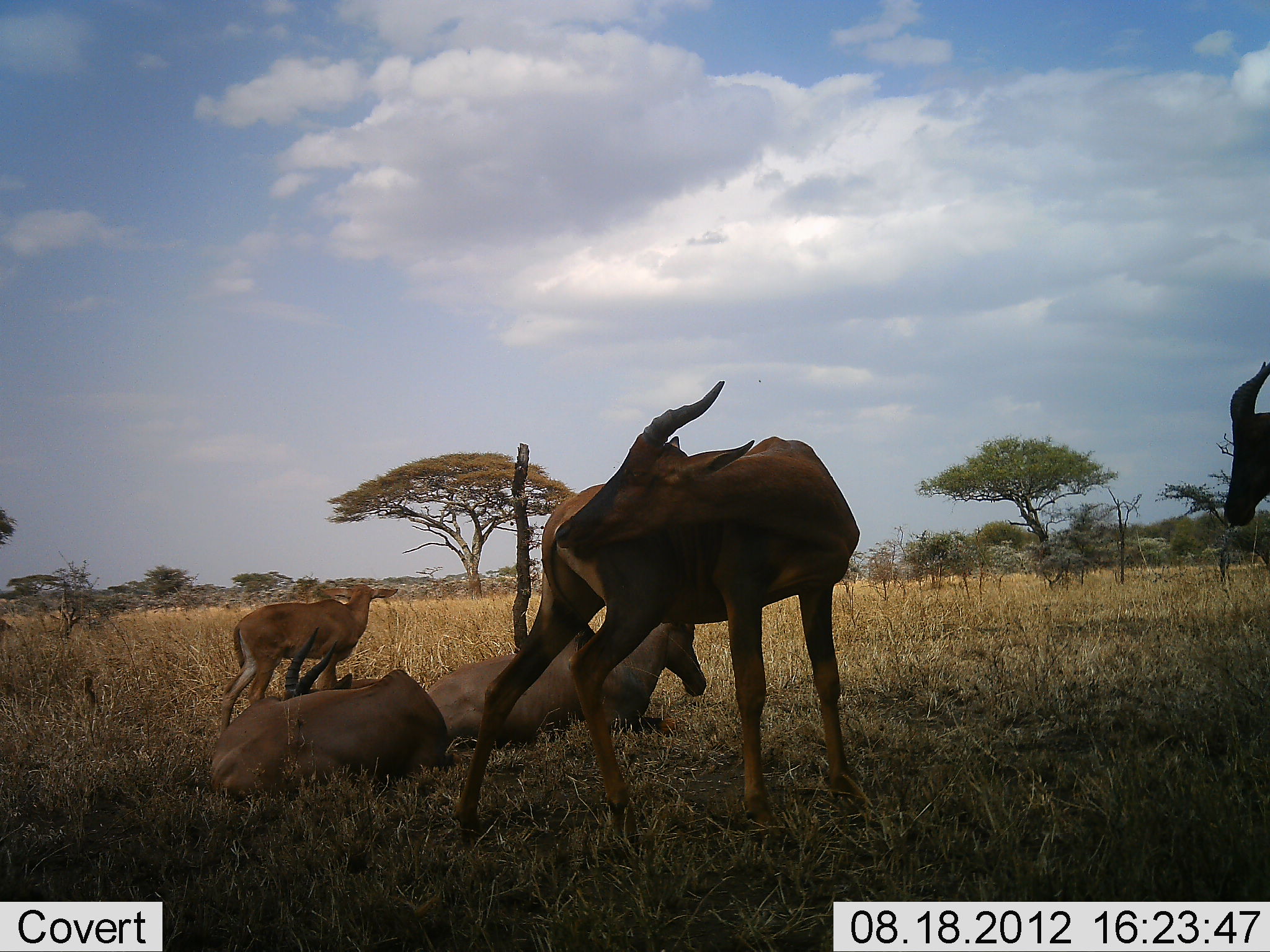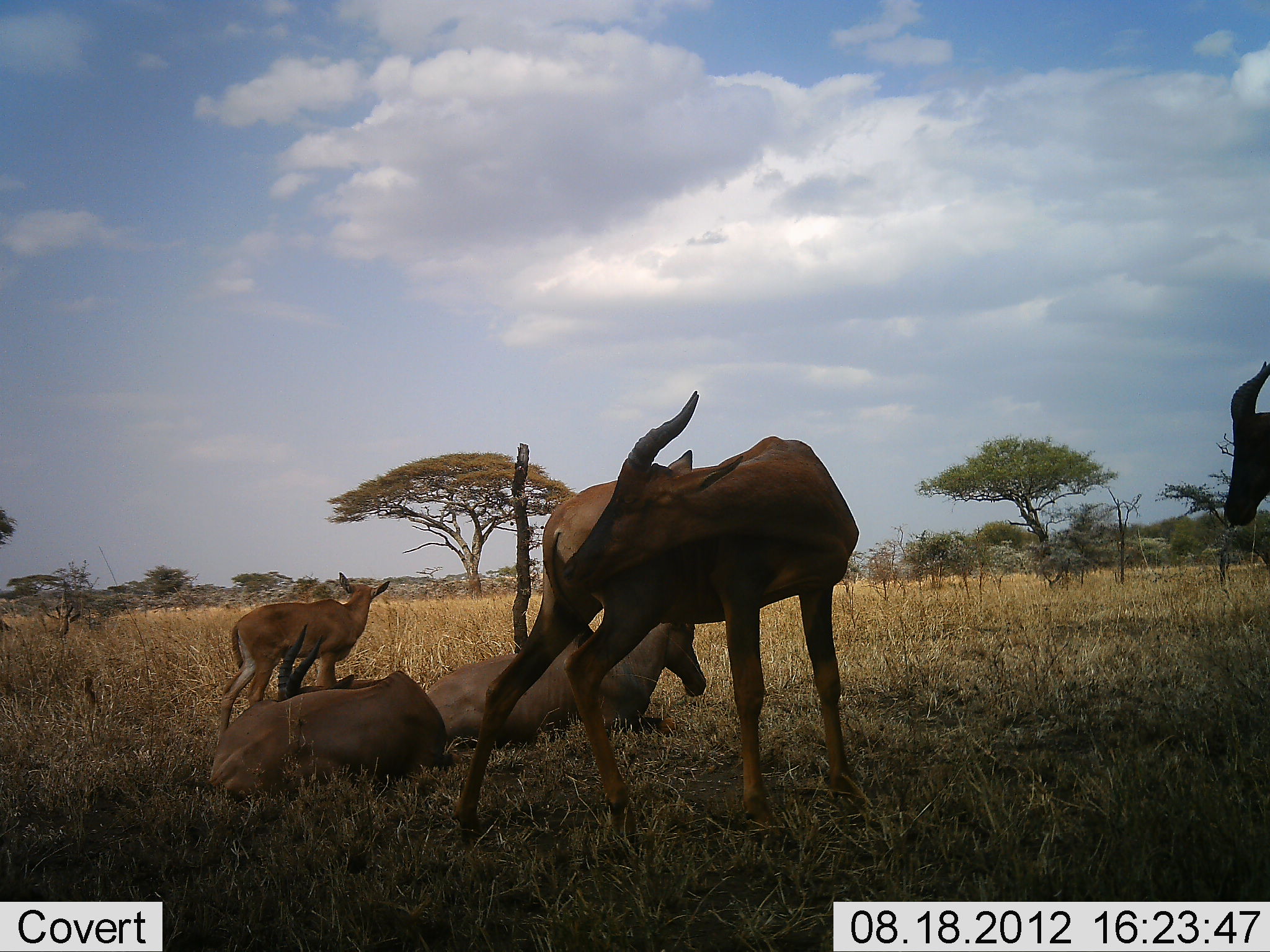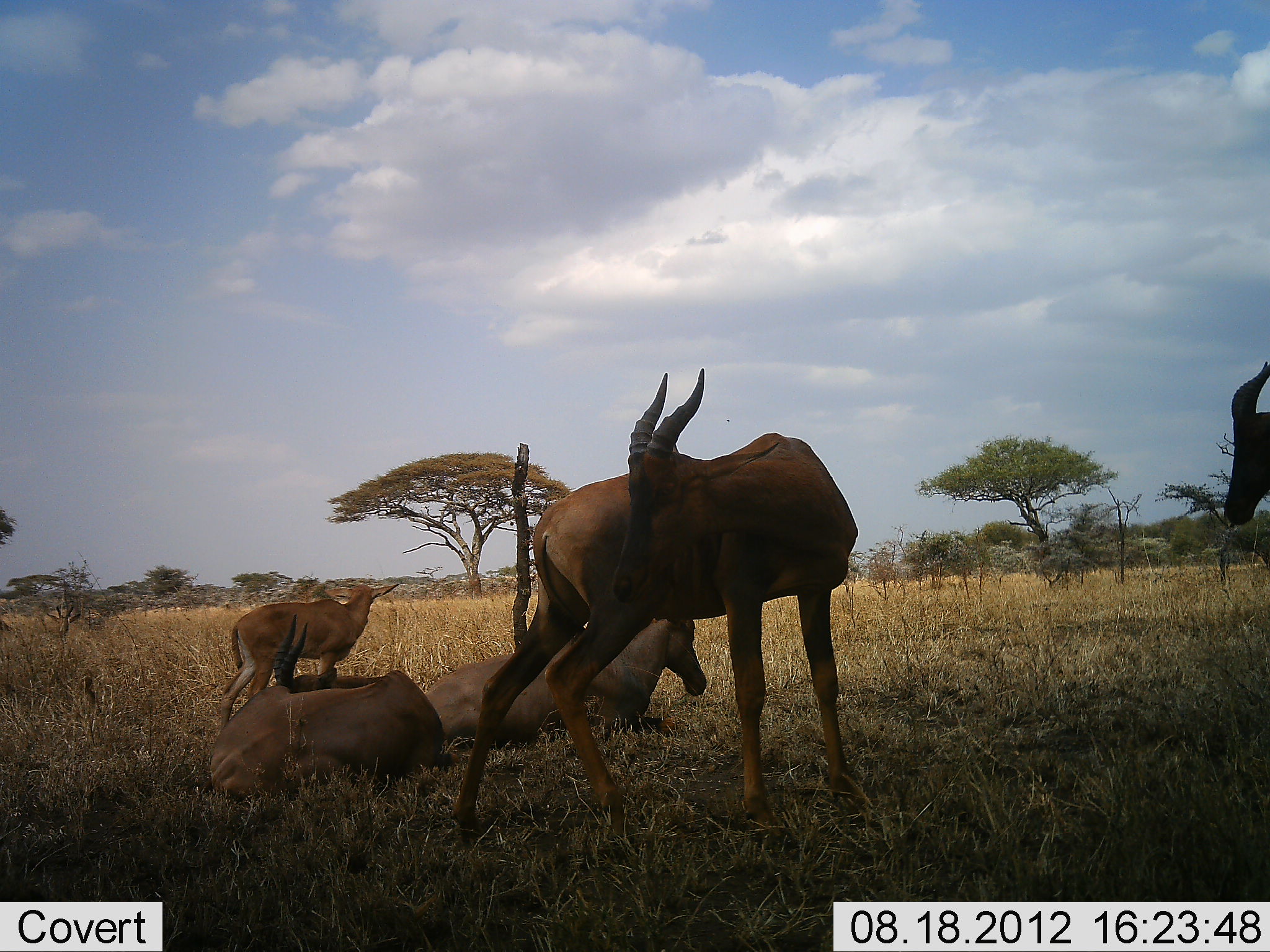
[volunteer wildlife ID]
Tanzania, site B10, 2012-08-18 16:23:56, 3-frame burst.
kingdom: Animalia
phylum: Chordata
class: Mammalia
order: Artiodactyla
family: Bovidae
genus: Damaliscus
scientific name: Damaliscus lunatus jimela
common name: topi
Topi (Damaliscus lunatus jimela), count 5. Behavior (volunteer vote fractions): standing 80%, resting 90%, moving 0%, interacting 0%. Young present (vote fraction): 40%. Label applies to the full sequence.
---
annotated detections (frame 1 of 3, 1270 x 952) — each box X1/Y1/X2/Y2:
animal: 456/379/861/853; 209/626/461/808; 427/611/708/750; 221/582/399/736; 1224/362/1270/527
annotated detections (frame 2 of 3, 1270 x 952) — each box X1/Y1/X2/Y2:
animal: 452/389/862/846; 208/622/458/806; 423/622/706/751; 217/571/391/745; 1224/361/1270/528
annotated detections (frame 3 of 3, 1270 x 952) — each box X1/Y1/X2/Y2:
animal: 452/365/861/852; 201/613/459/809; 423/604/708/752; 217/582/401/748; 1223/362/1270/527